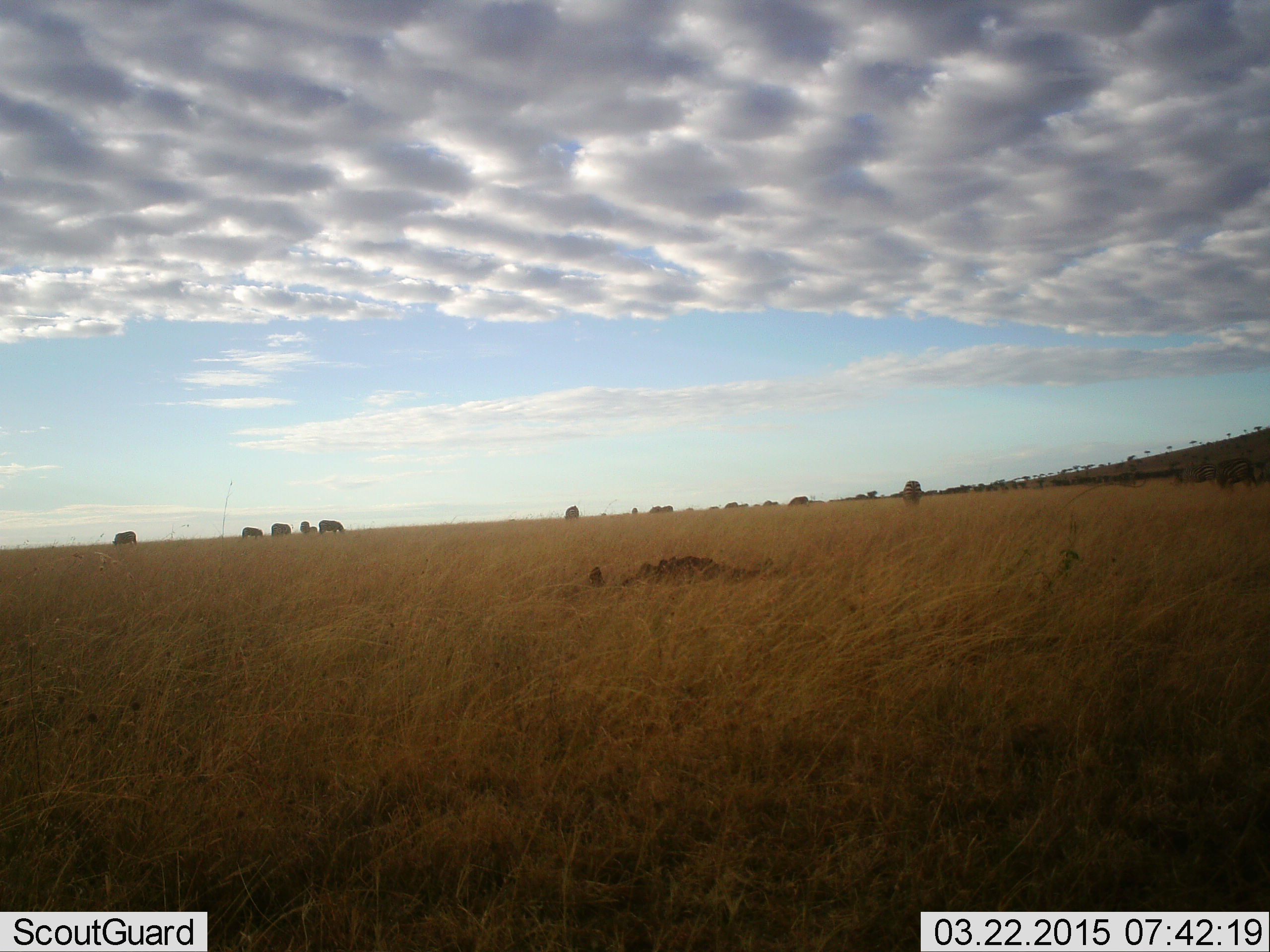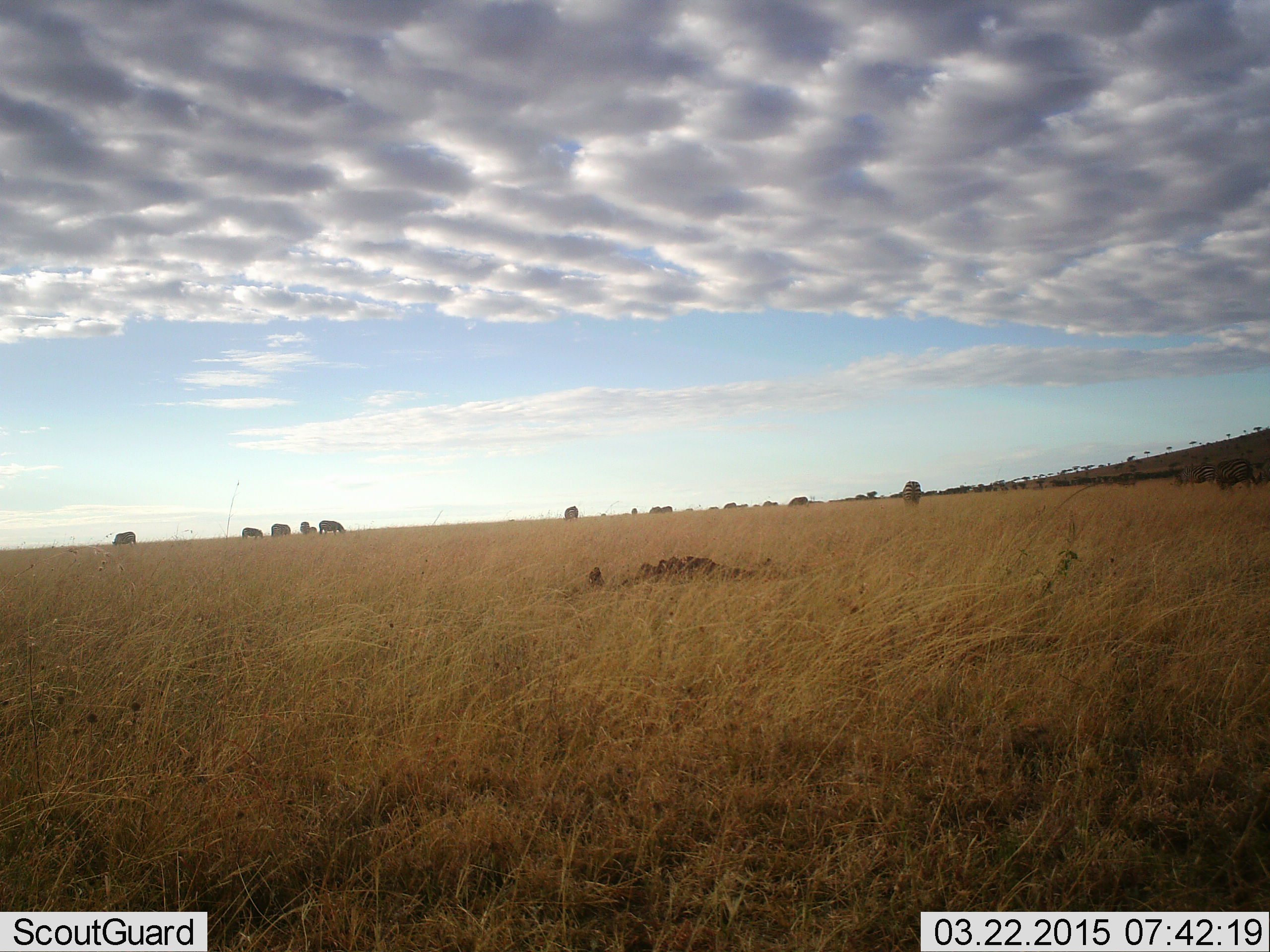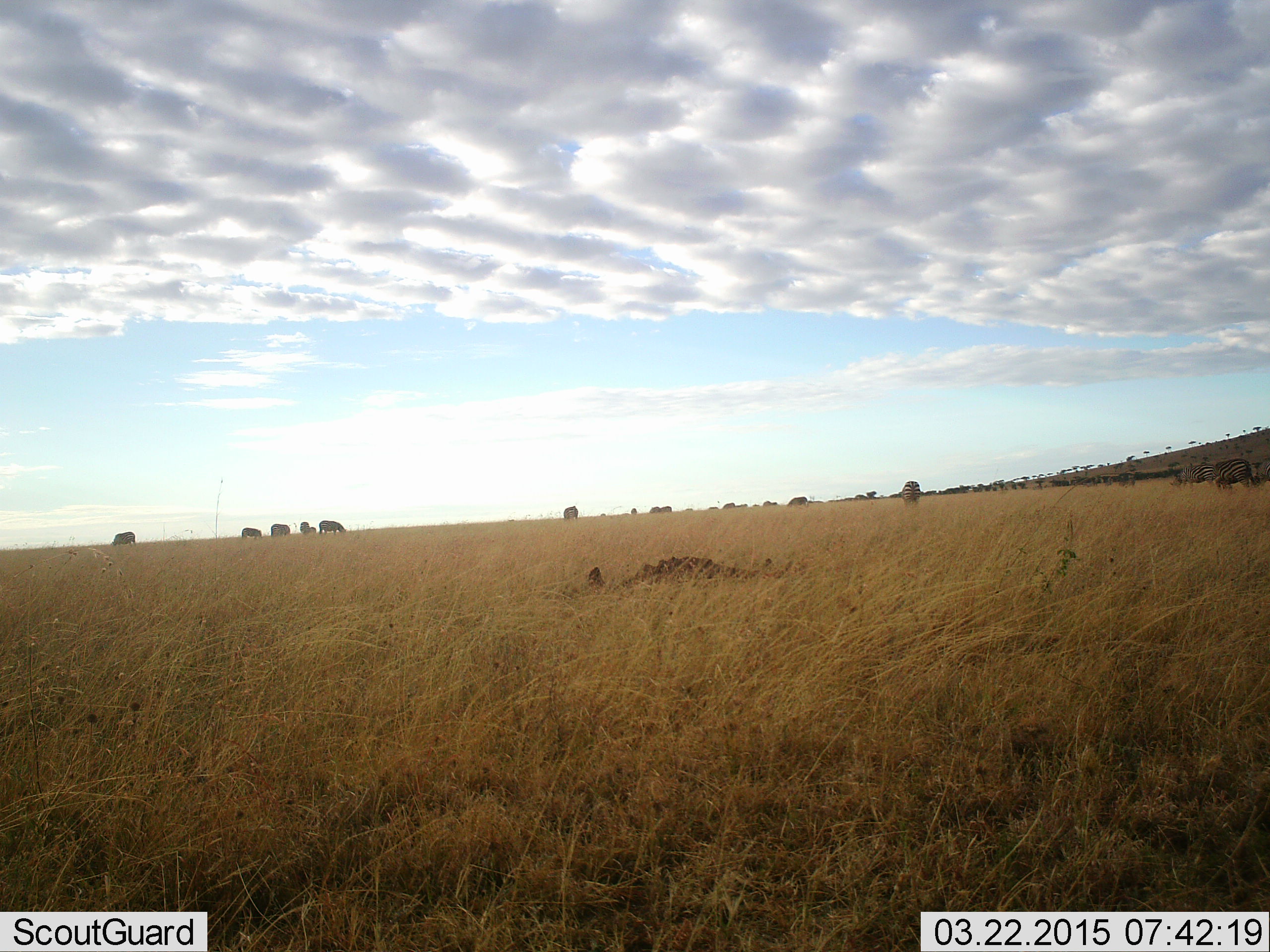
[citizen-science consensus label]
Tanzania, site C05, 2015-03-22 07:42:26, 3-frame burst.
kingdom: Animalia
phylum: Chordata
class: Mammalia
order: Artiodactyla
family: Bovidae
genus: Connochaetes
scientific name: Connochaetes taurinus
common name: blue wildebeest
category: wildebeest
Wildebeest (blue wildebeest) (Connochaetes taurinus), count 11-50. Behavior (volunteer vote fractions): standing 50%, resting 0%, moving 17%, interacting 0%. Young present (vote fraction): 0%. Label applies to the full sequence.